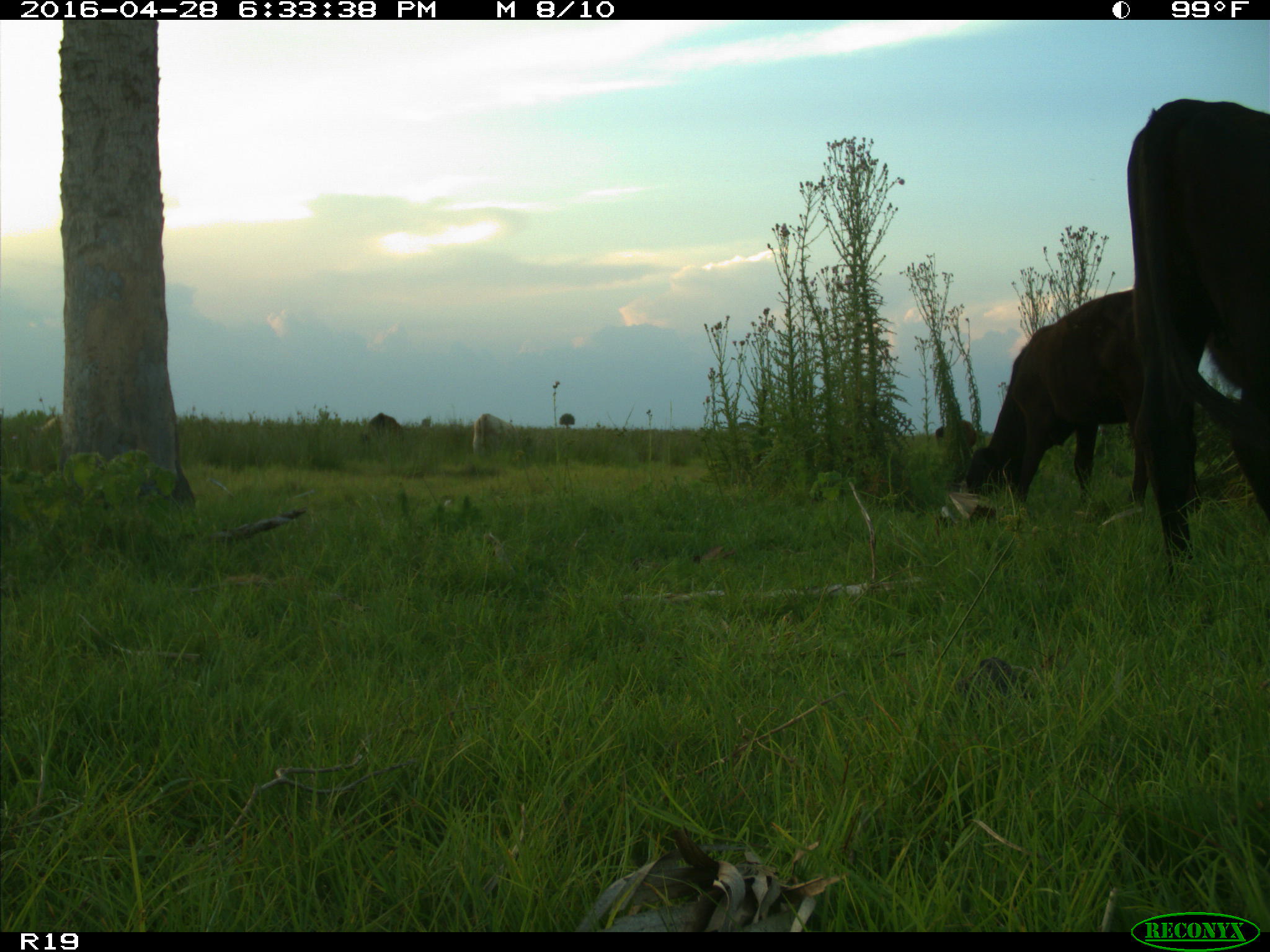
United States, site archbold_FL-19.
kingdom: Animalia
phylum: Chordata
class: Mammalia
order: Artiodactyla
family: Bovidae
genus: Bos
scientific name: Bos taurus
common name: domestic cow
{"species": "Bos taurus (domestic cow)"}